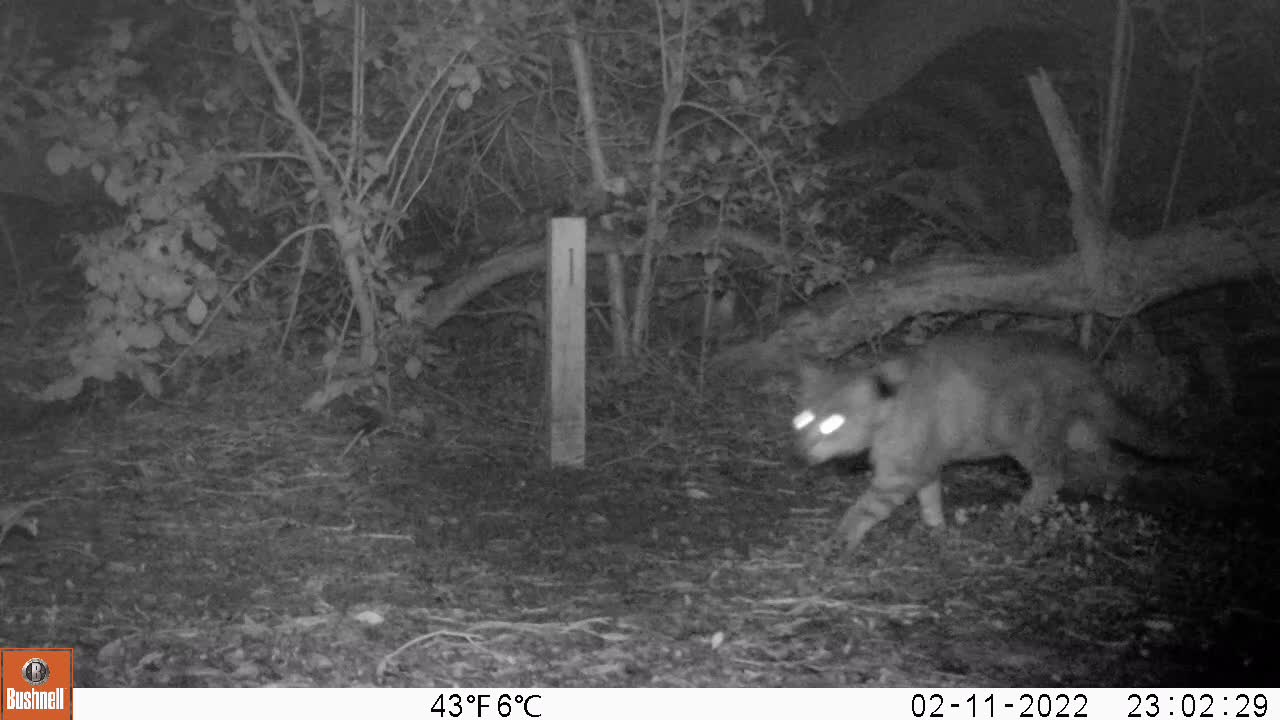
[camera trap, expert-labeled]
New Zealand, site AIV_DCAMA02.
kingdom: Animalia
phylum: Chordata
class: Mammalia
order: Carnivora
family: Felidae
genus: Felis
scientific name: Felis catus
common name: domestic cat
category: cat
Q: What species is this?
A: Cat (domestic cat) (Felis catus).